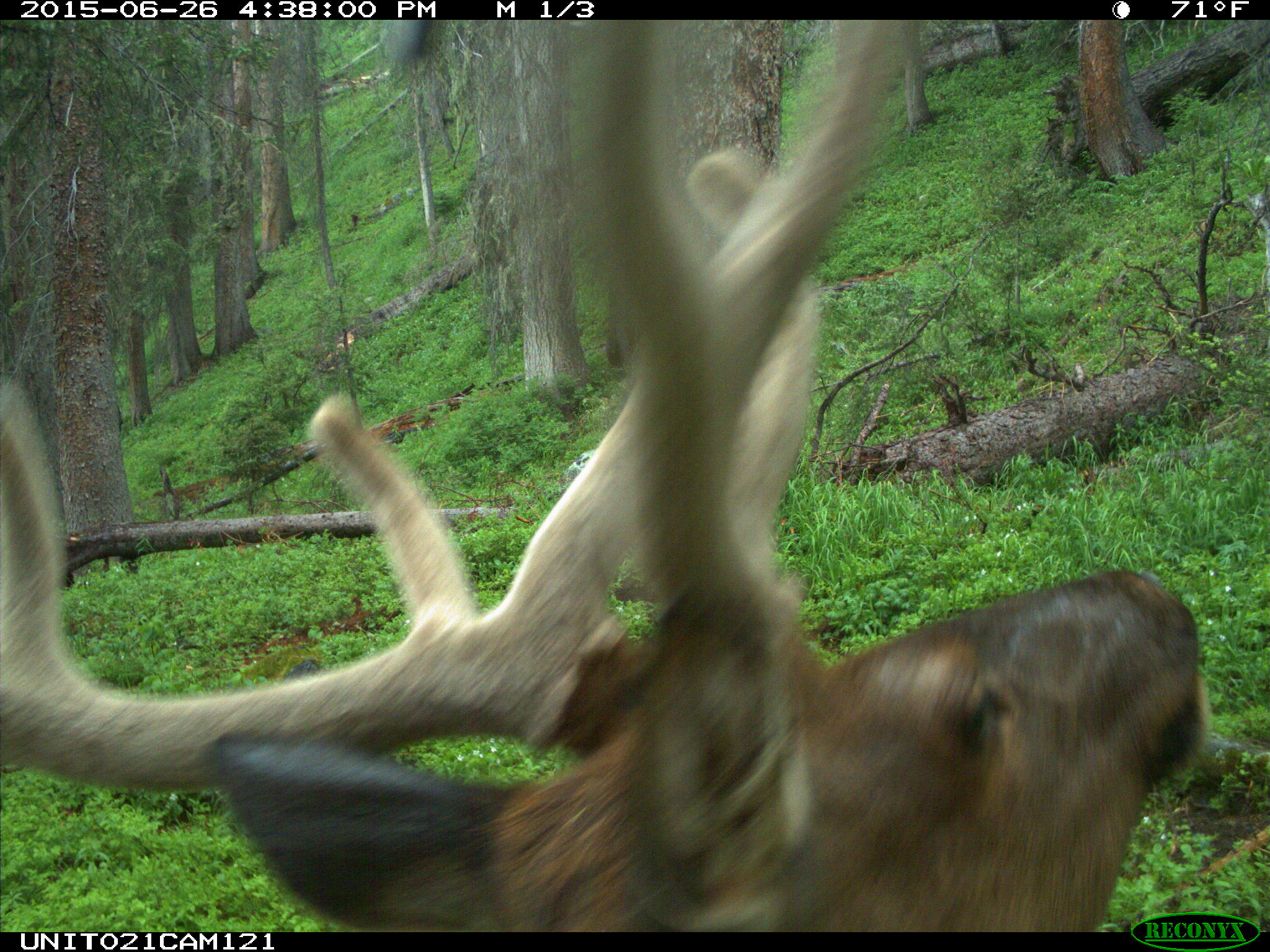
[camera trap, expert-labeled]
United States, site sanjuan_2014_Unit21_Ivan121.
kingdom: Animalia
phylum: Chordata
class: Mammalia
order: Artiodactyla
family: Cervidae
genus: Cervus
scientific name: Cervus elaphus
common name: red deer